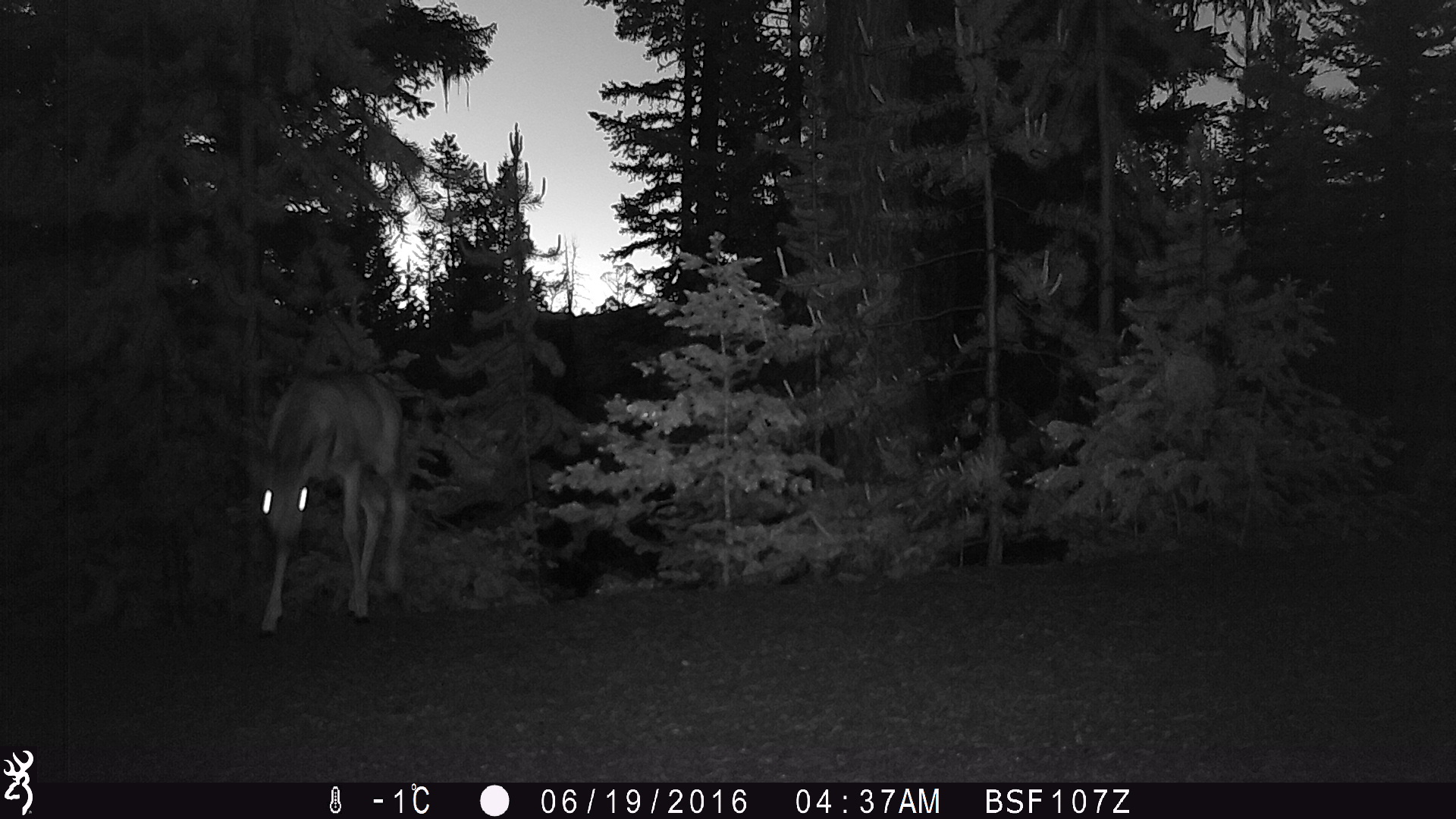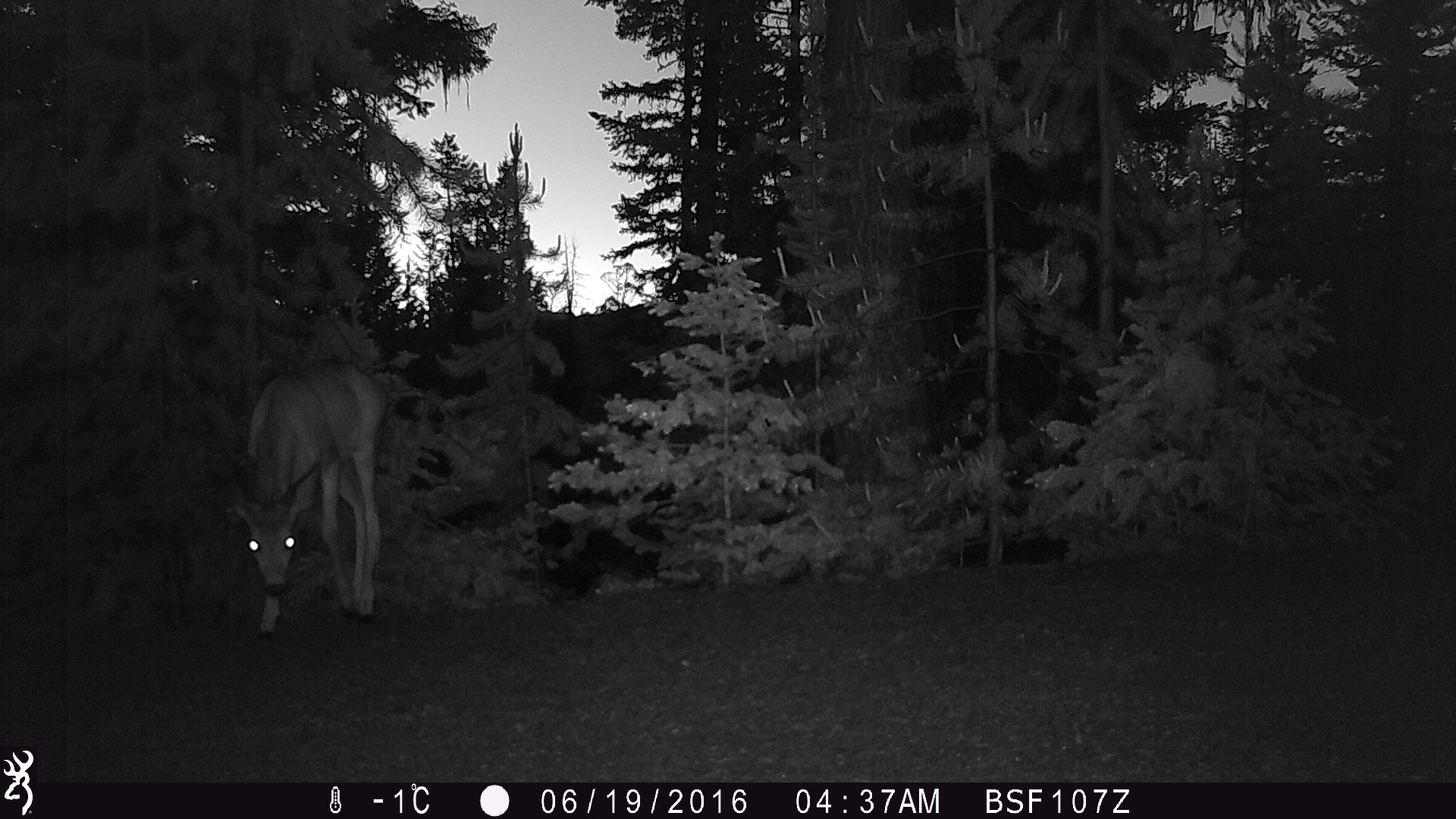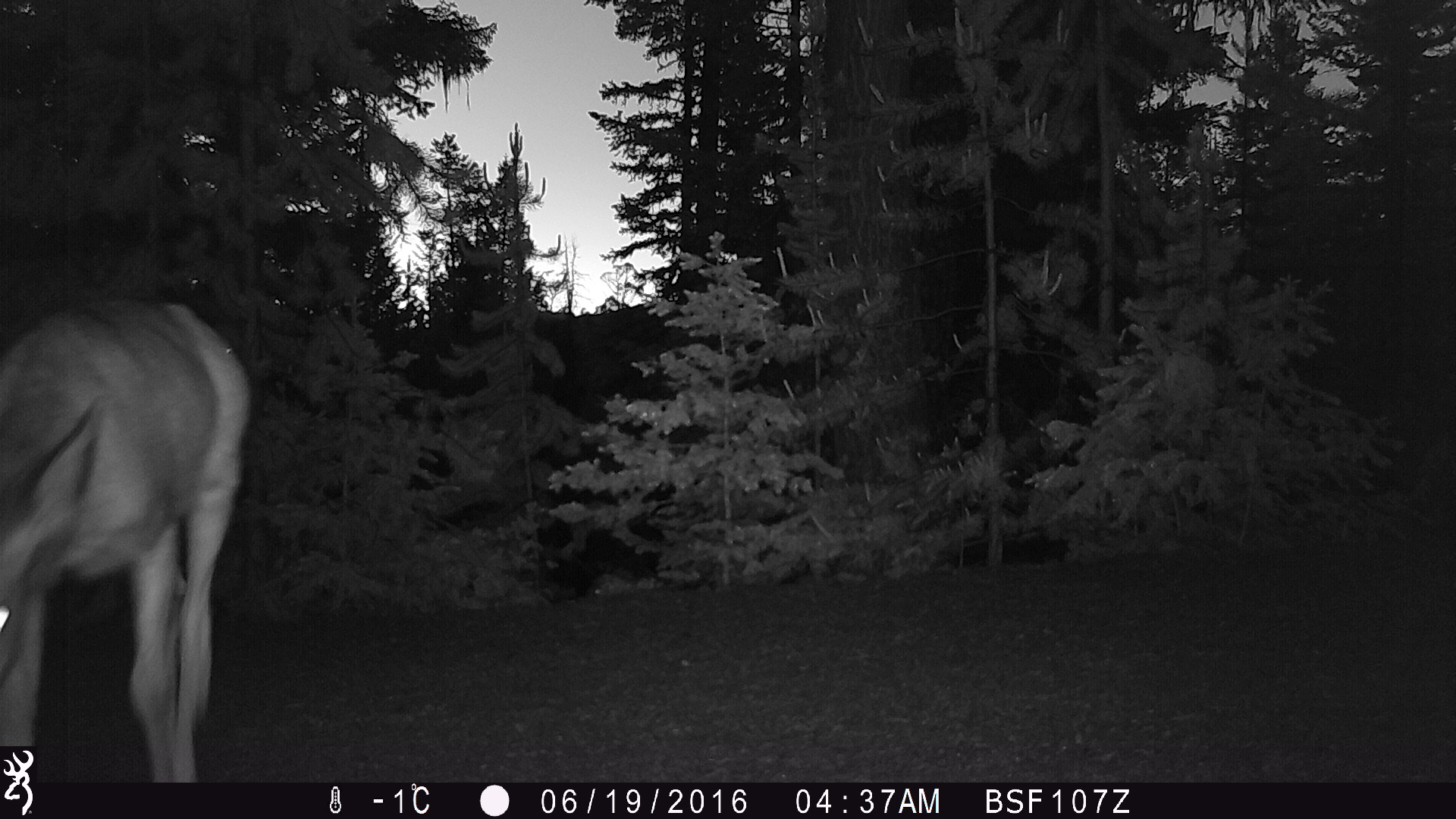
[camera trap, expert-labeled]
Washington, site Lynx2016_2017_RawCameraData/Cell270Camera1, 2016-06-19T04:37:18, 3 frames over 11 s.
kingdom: Animalia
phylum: Chordata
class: Mammalia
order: Artiodactyla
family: Cervidae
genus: Odocoileus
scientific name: Odocoileus hemionus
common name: mule deer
Odocoileus hemionus (mule deer). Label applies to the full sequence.